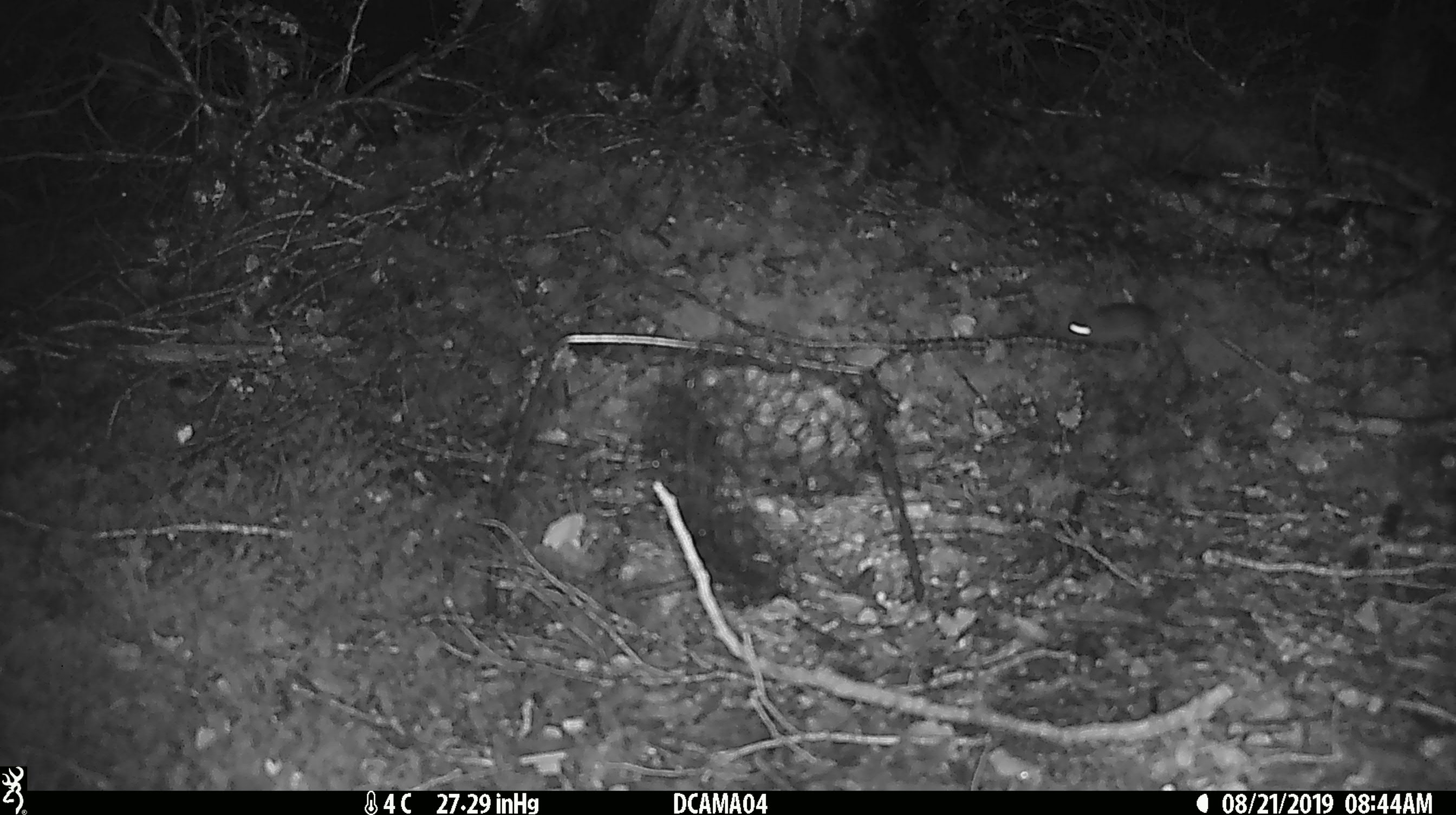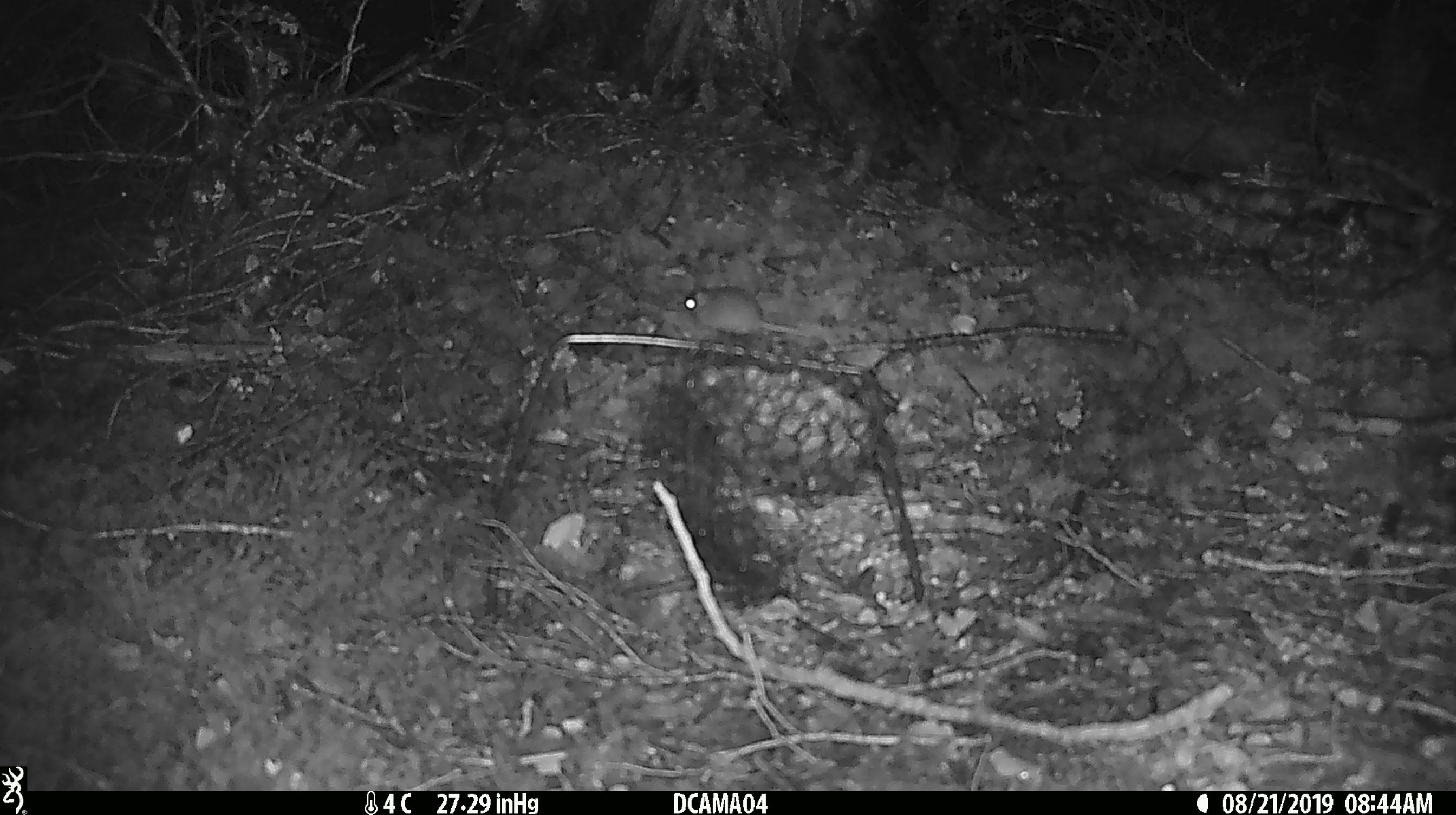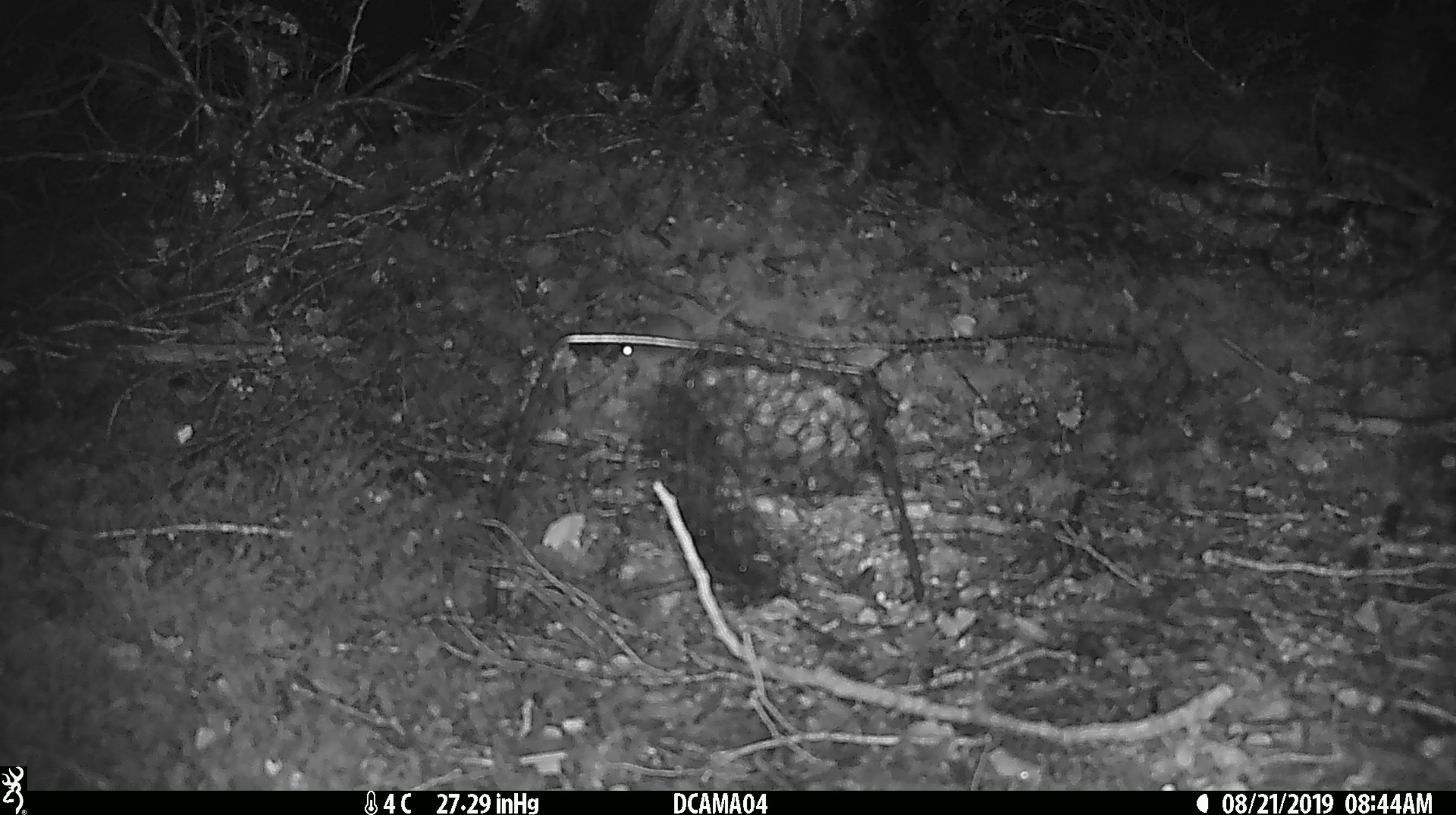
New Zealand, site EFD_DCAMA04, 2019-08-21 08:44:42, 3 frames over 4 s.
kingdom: Animalia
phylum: Chordata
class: Mammalia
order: Rodentia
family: Muridae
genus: Mus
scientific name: Mus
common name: mouse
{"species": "mouse (Mus)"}